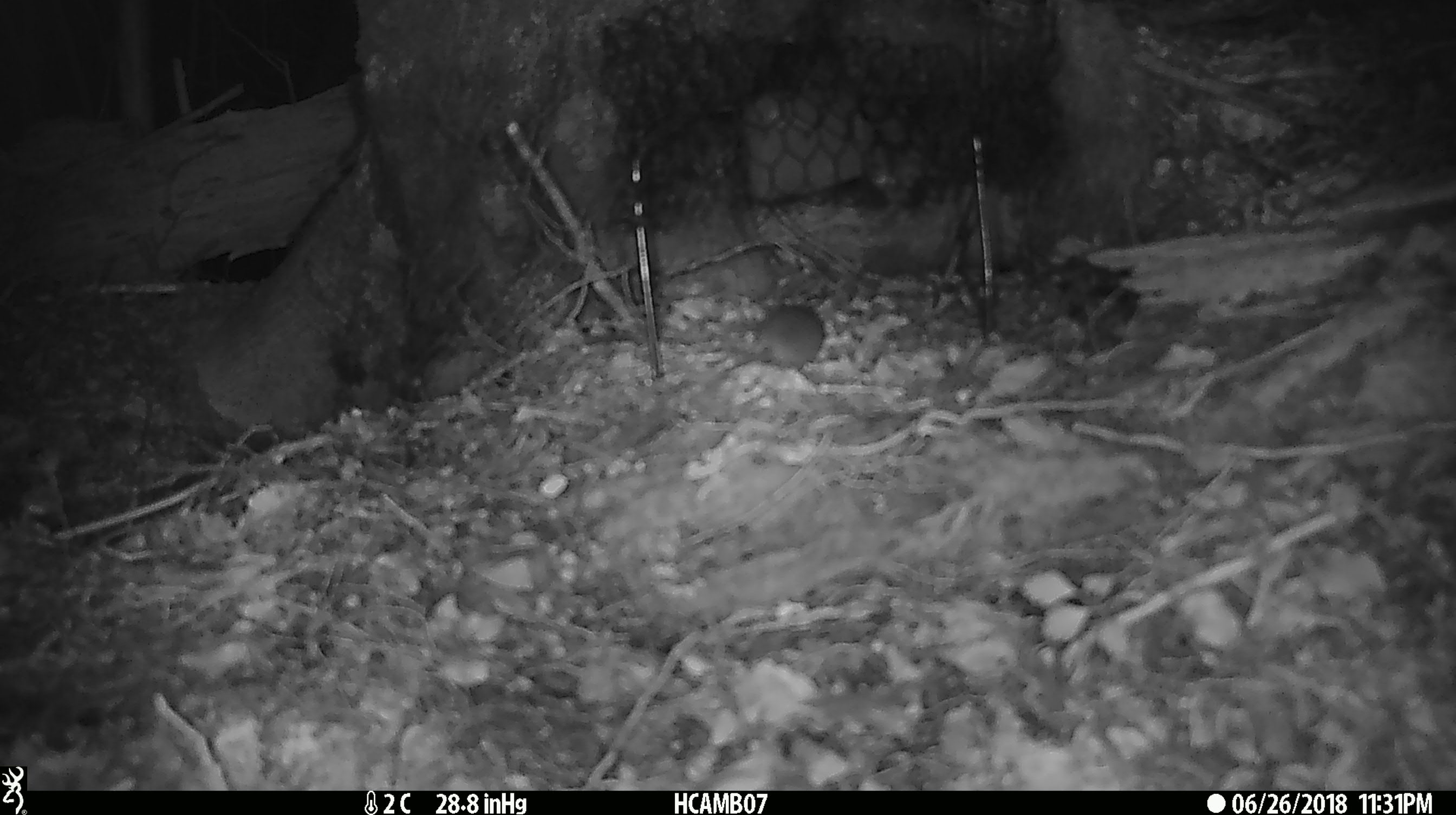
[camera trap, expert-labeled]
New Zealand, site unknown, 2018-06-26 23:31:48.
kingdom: Animalia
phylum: Chordata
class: Mammalia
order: Rodentia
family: Muridae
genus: Mus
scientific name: Mus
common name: mouse